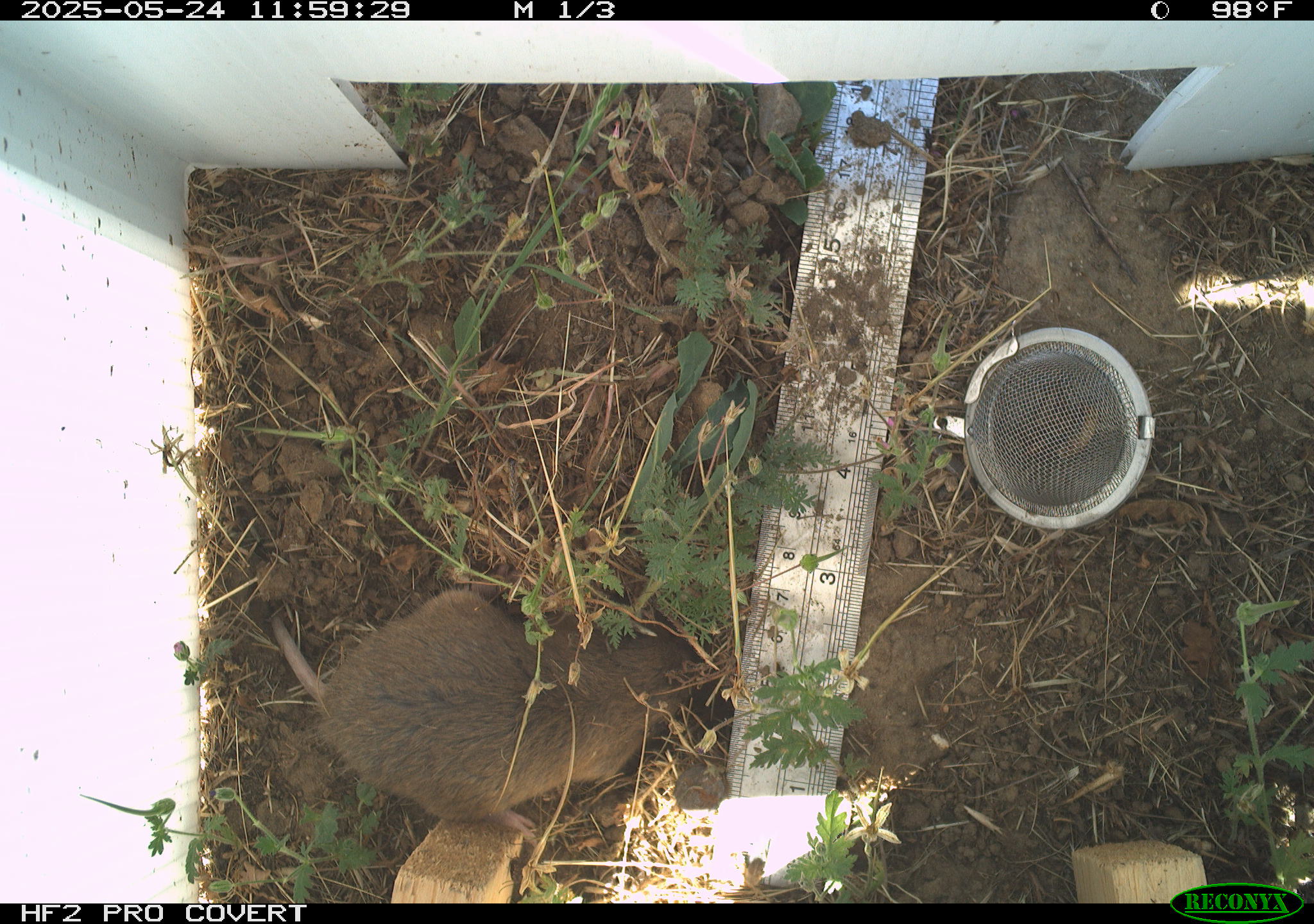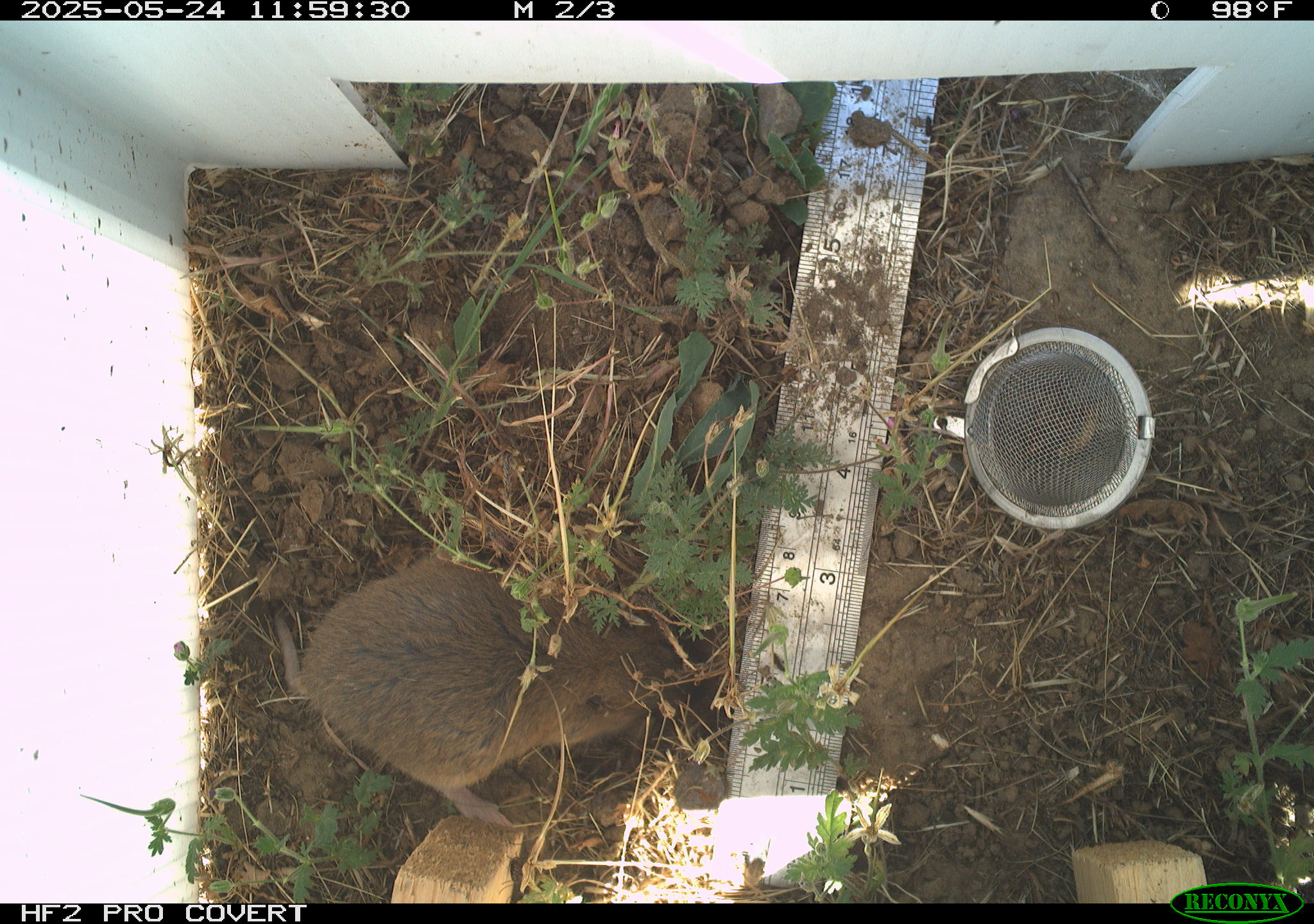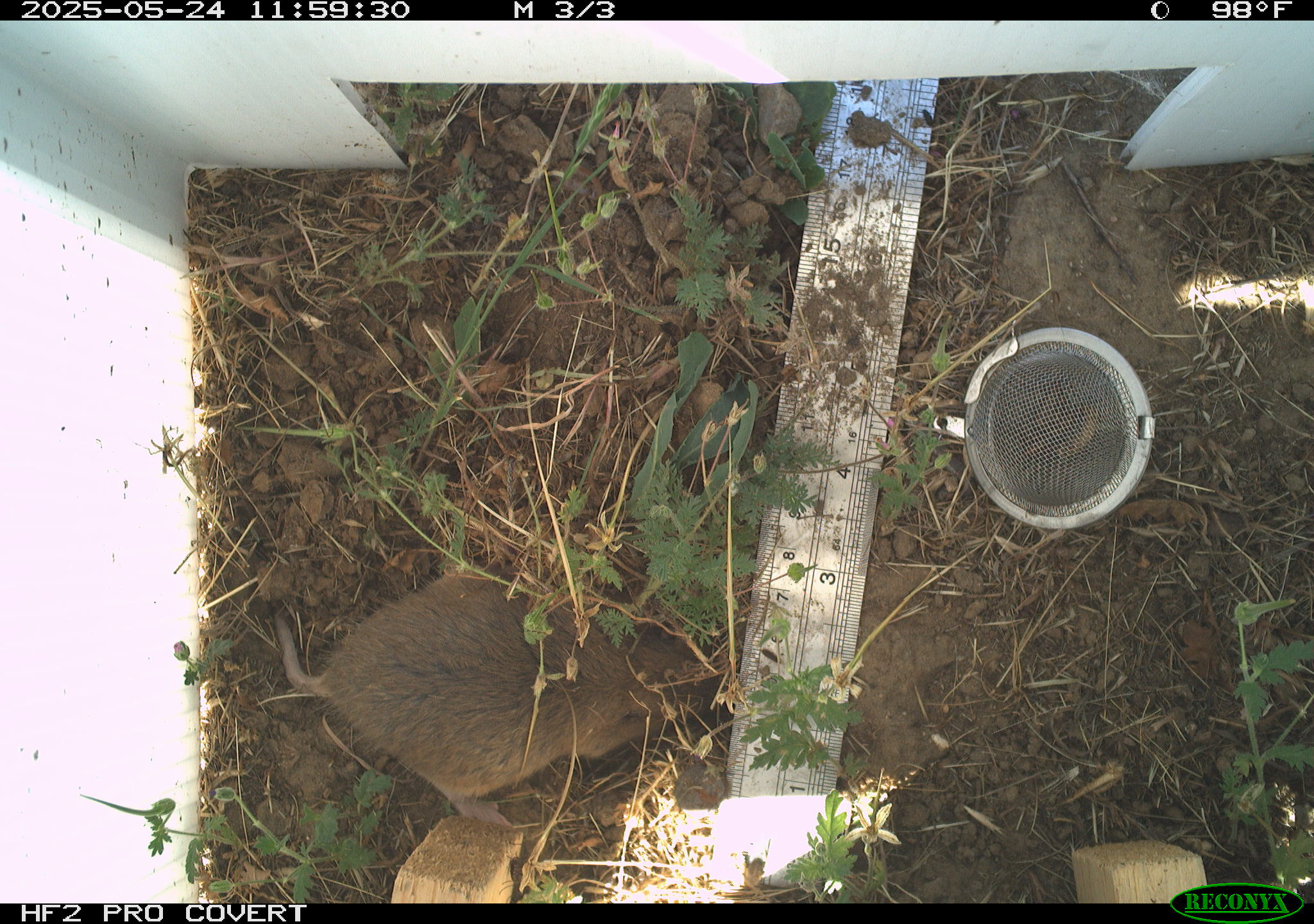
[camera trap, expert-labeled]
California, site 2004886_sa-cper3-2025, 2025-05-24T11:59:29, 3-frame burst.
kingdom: Animalia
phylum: Chordata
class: Mammalia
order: Rodentia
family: Cricetidae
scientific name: Arvicolinae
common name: voles, lemmings, and muskrats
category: arvicolinae subfamily